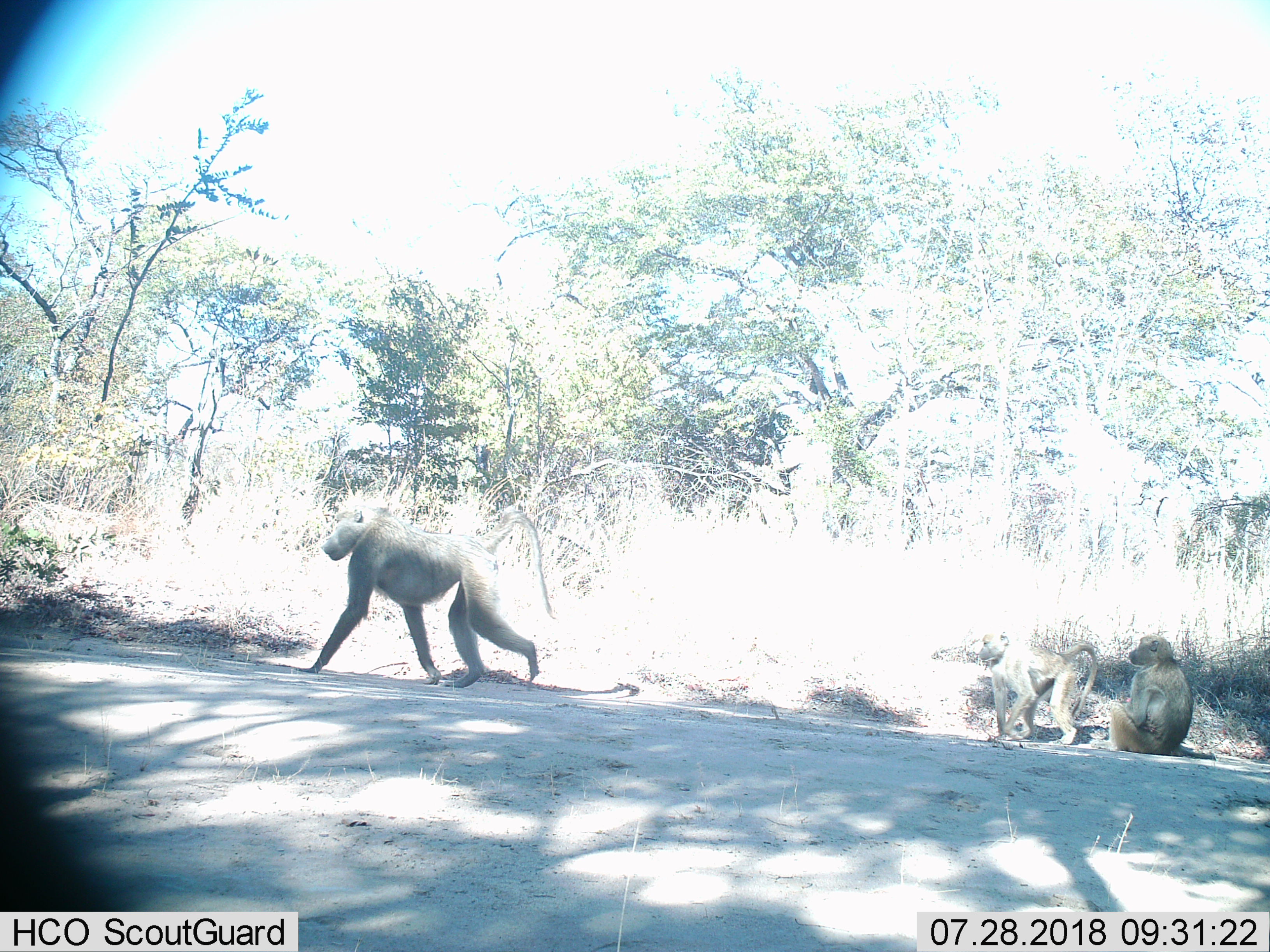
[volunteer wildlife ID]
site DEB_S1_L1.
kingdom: Animalia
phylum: Chordata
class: Mammalia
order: Primates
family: Cercopithecidae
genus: Papio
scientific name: Papio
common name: baboon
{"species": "baboon (Papio)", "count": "3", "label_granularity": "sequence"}